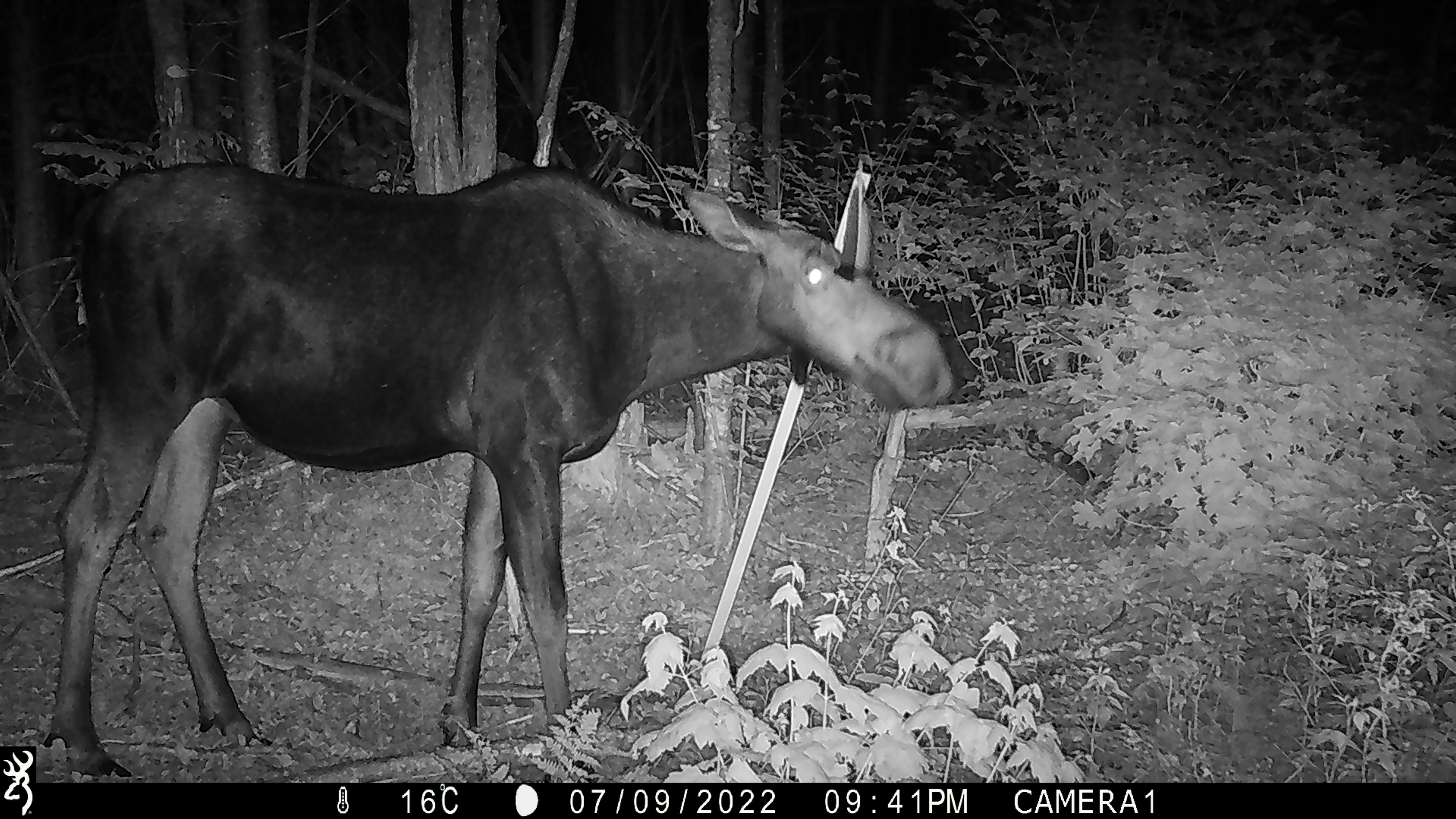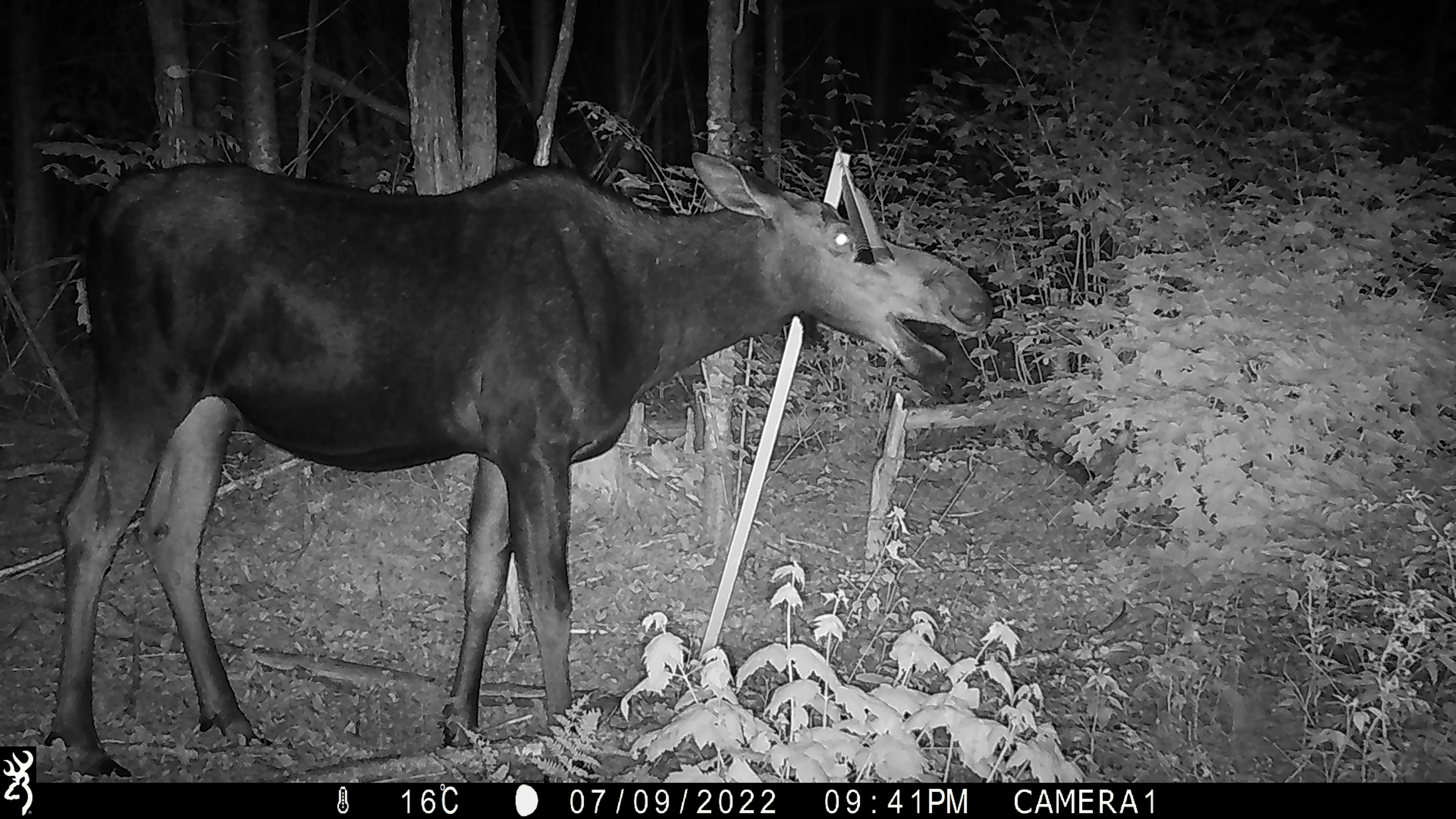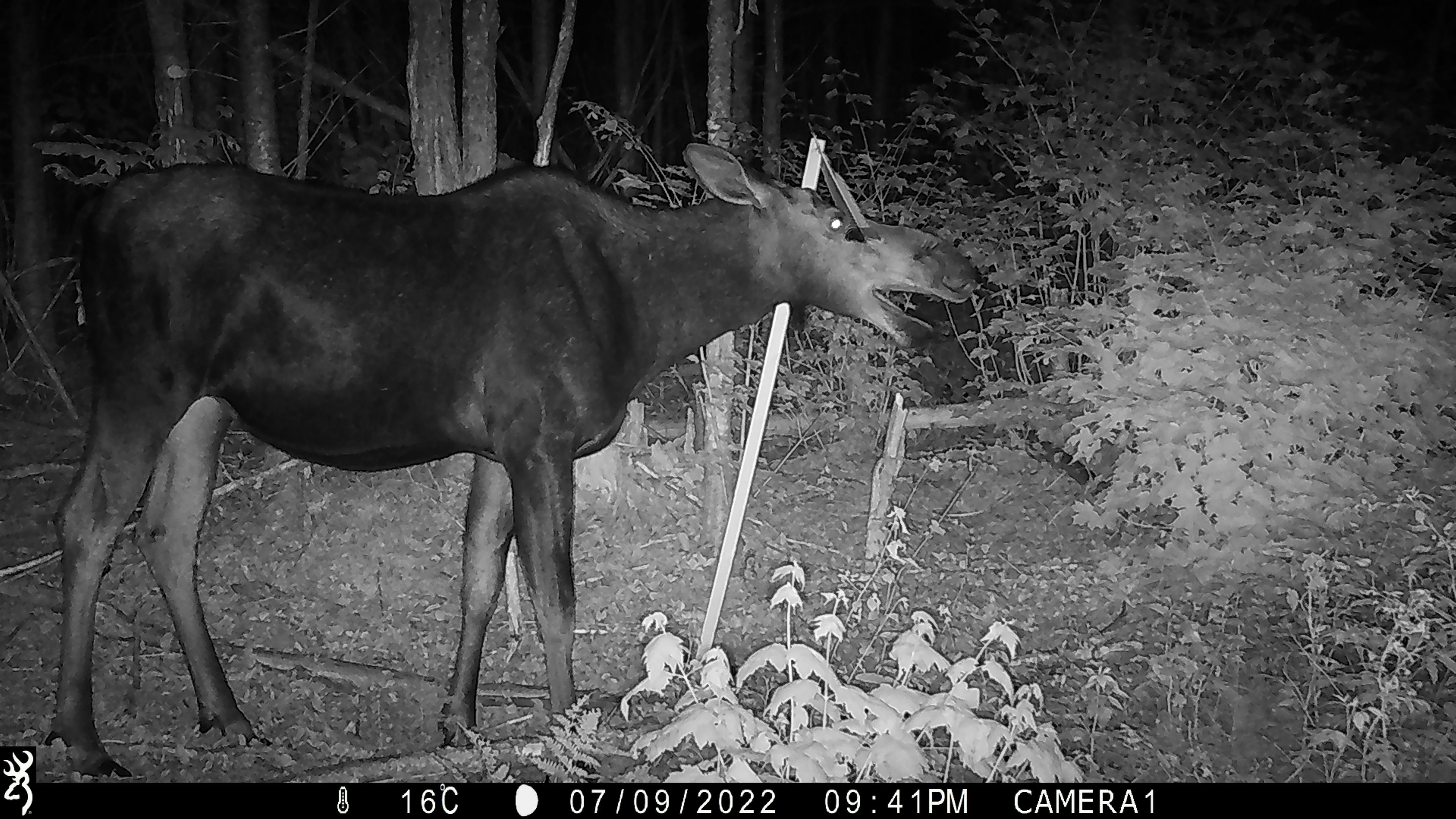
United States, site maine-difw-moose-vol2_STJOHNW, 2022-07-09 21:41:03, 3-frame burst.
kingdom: Animalia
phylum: Chordata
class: Mammalia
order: Artiodactyla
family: Cervidae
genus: Alces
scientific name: Alces alces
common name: moose